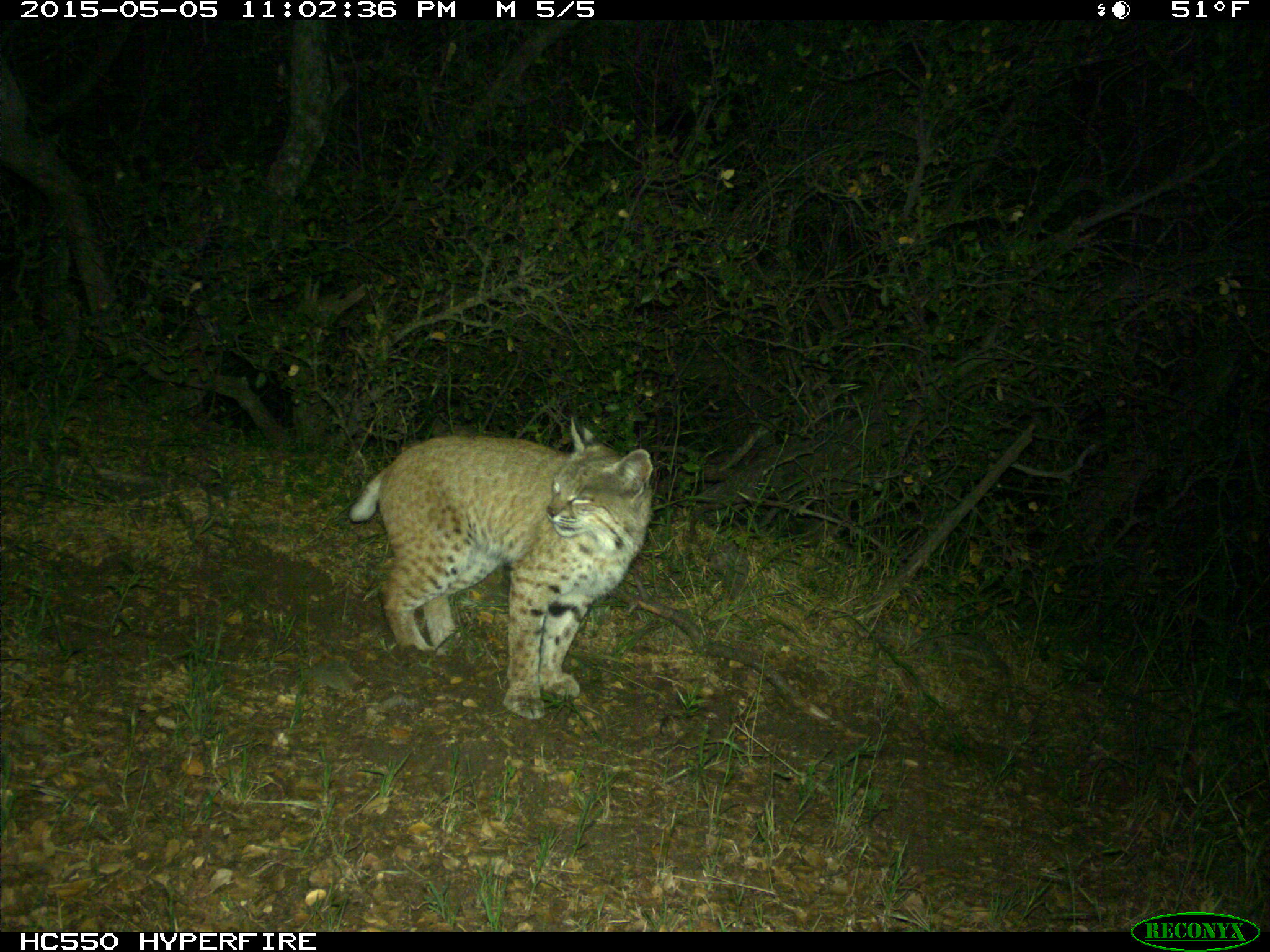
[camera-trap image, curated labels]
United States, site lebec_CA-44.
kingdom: Animalia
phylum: Chordata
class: Mammalia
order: Carnivora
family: Felidae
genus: Lynx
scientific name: Lynx rufus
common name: bobcat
Lynx rufus (bobcat).